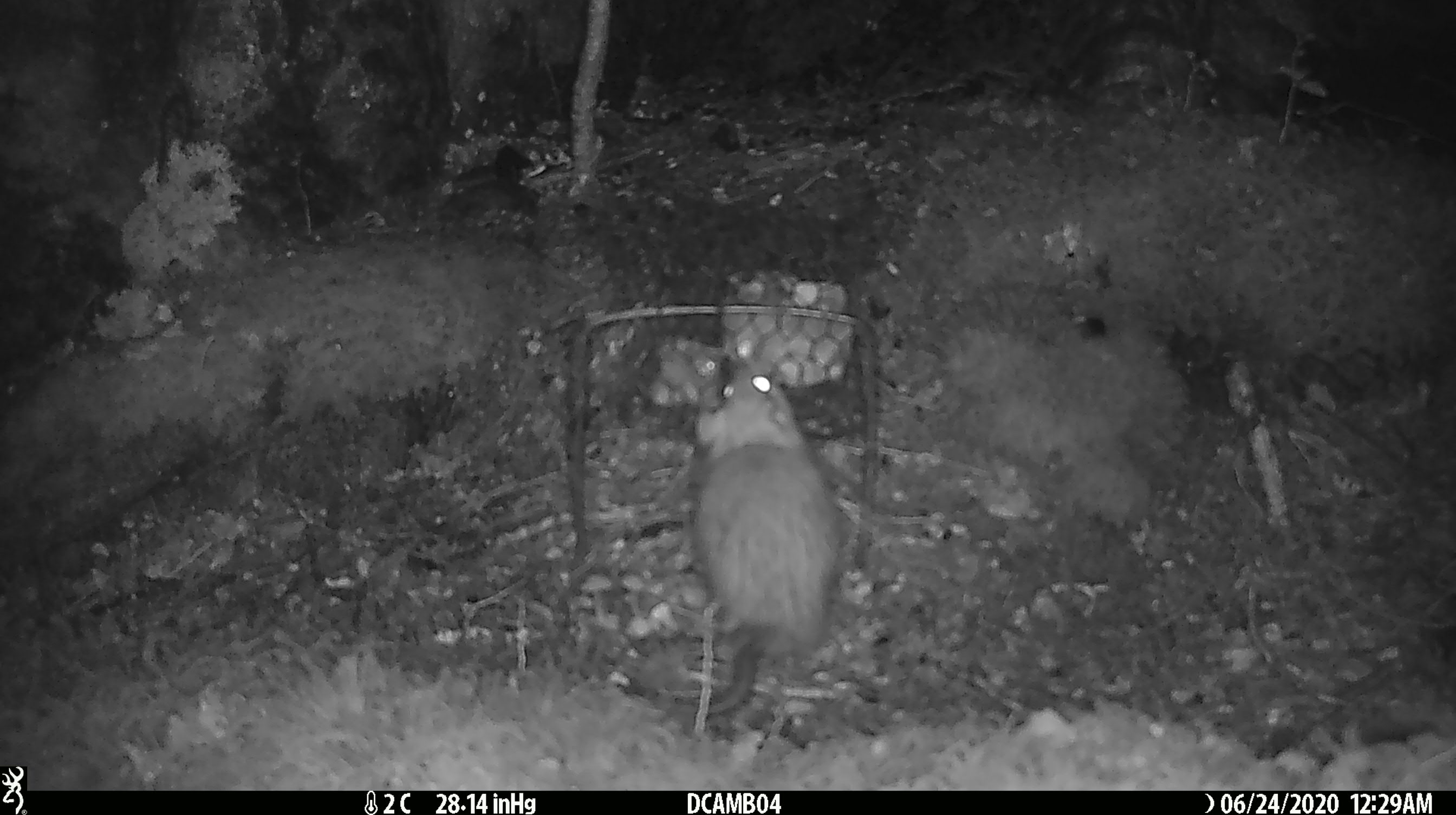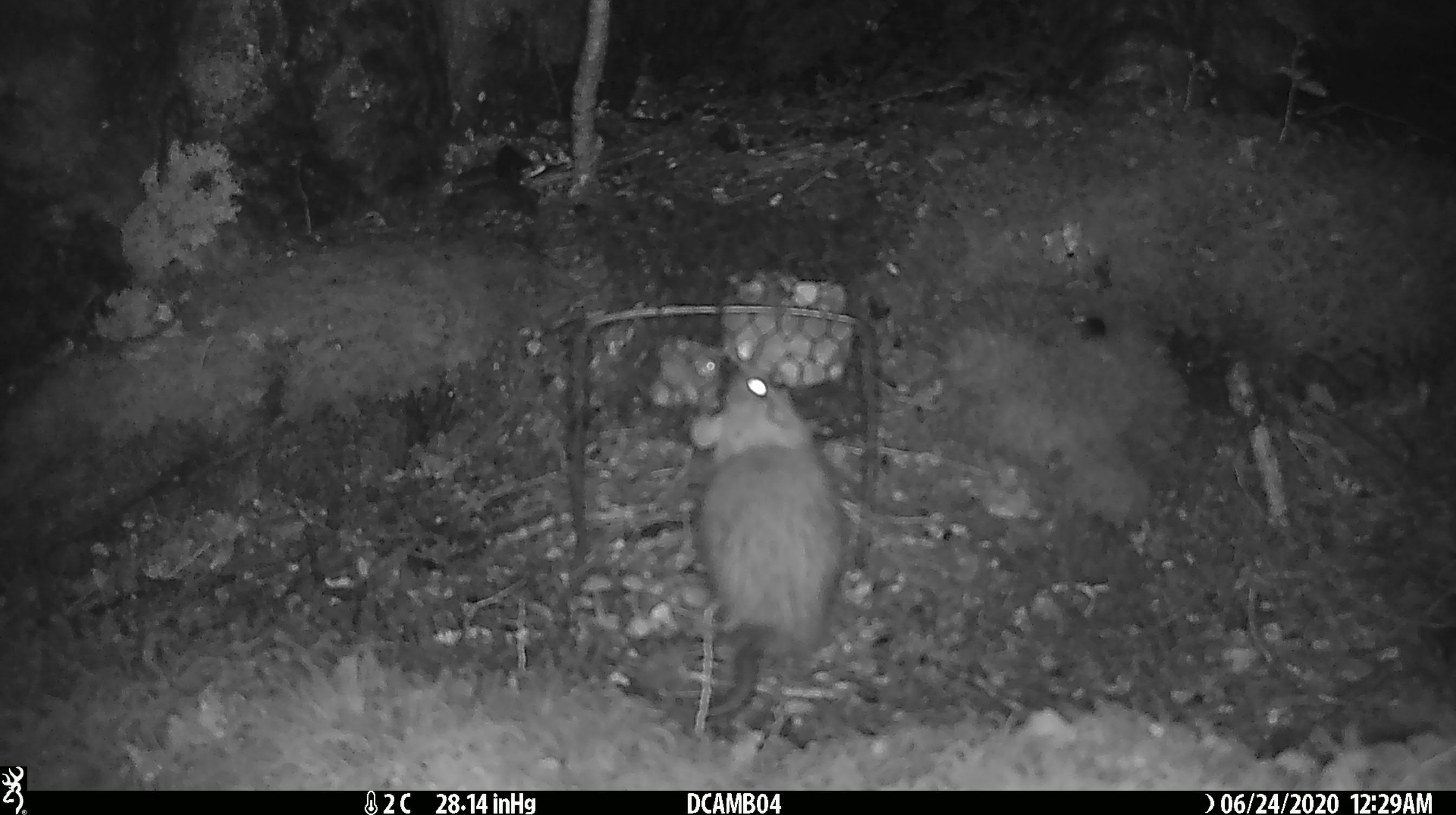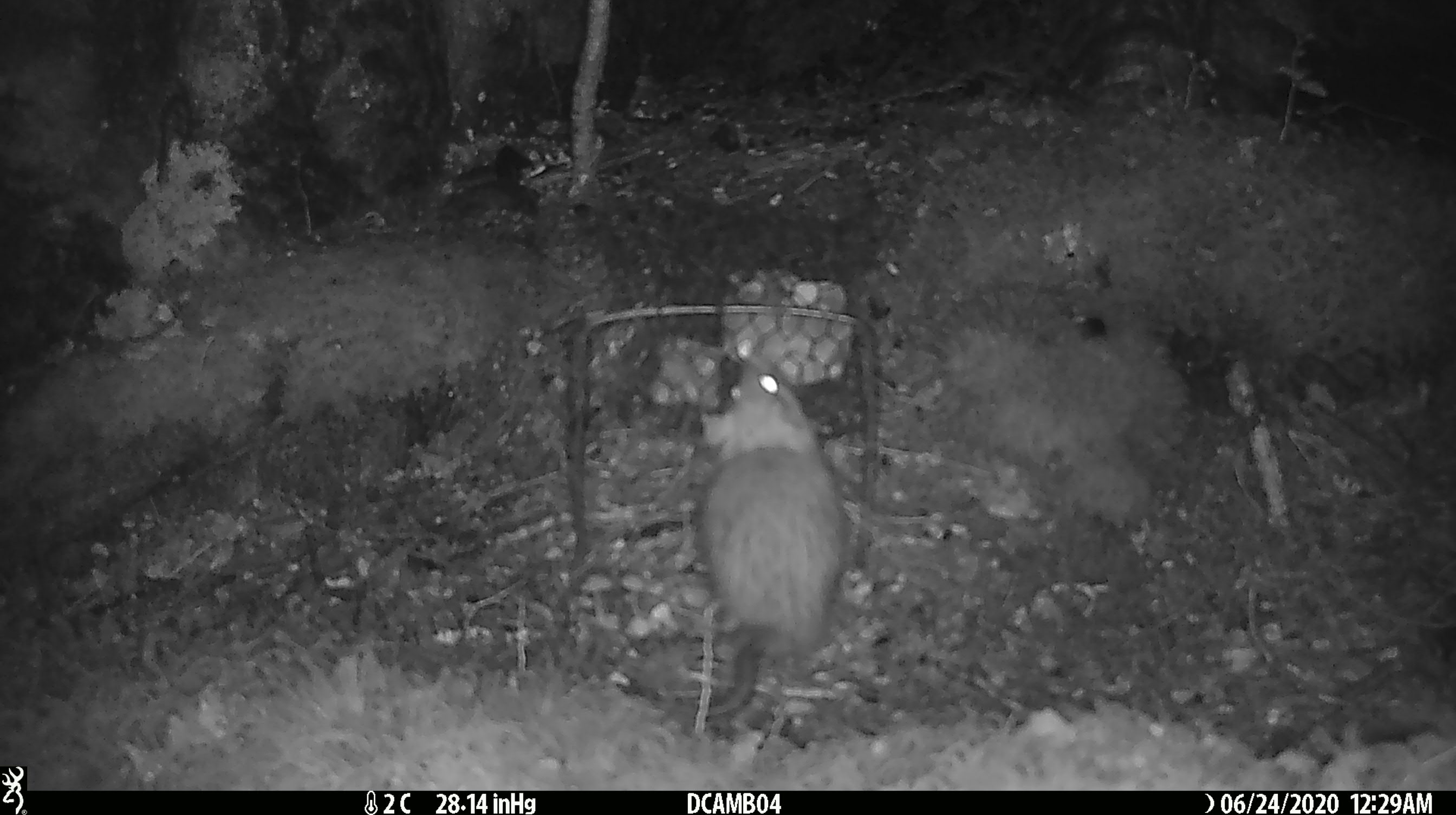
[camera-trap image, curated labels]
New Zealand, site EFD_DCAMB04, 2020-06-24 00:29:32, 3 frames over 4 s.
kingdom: Animalia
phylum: Chordata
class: Mammalia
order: Rodentia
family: Muridae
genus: Rattus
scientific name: Rattus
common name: rat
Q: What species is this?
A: Rat (Rattus).